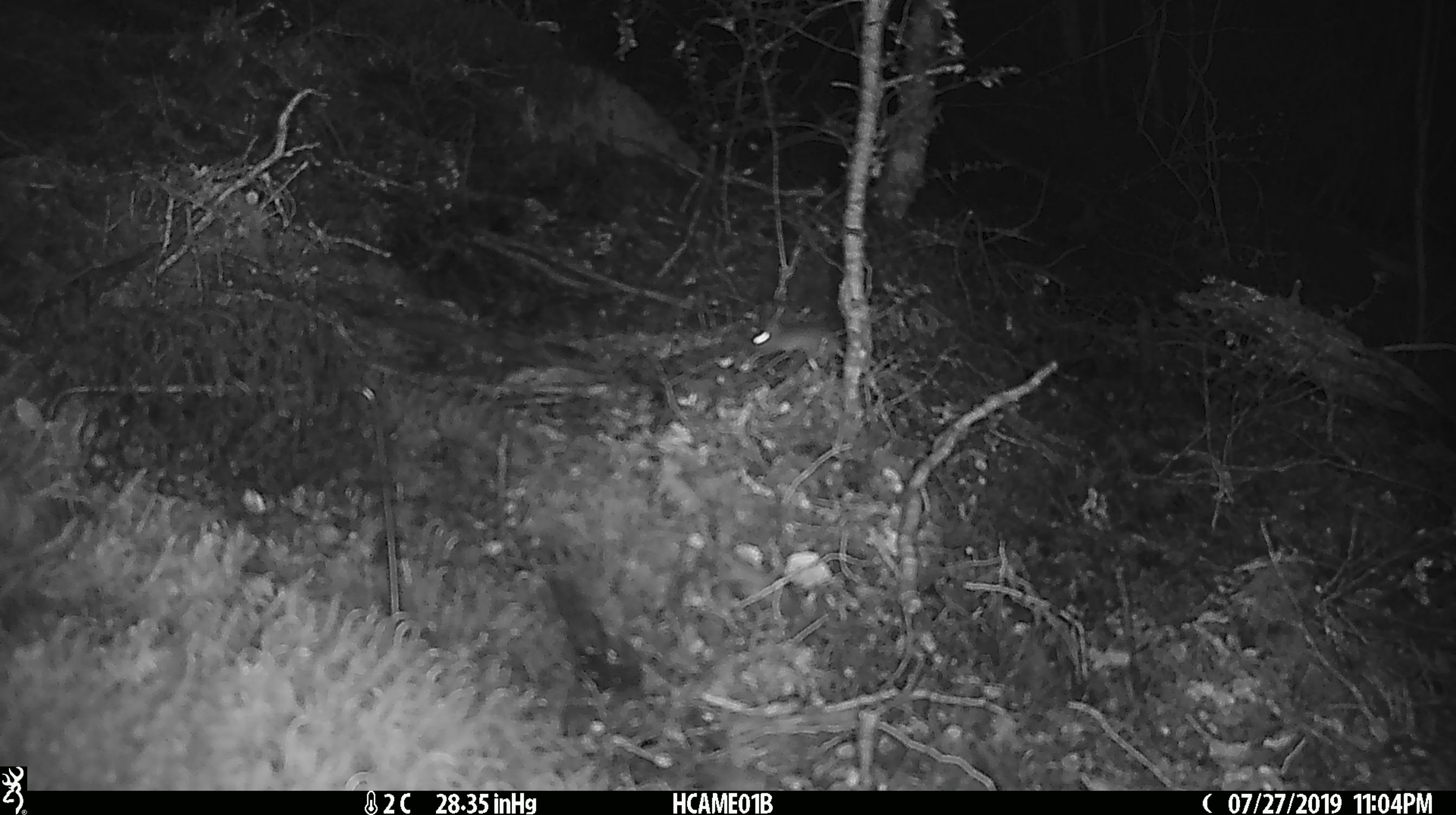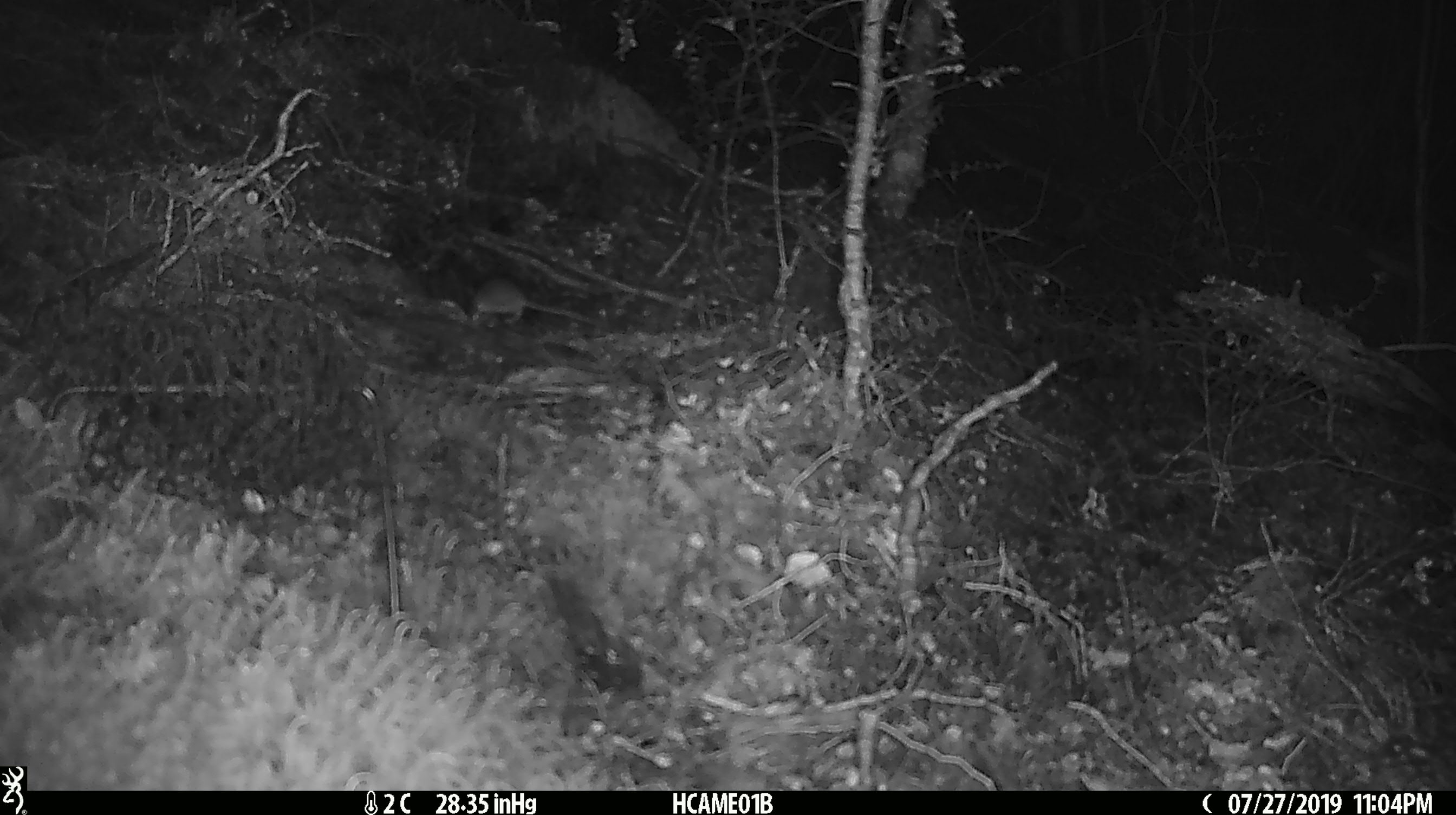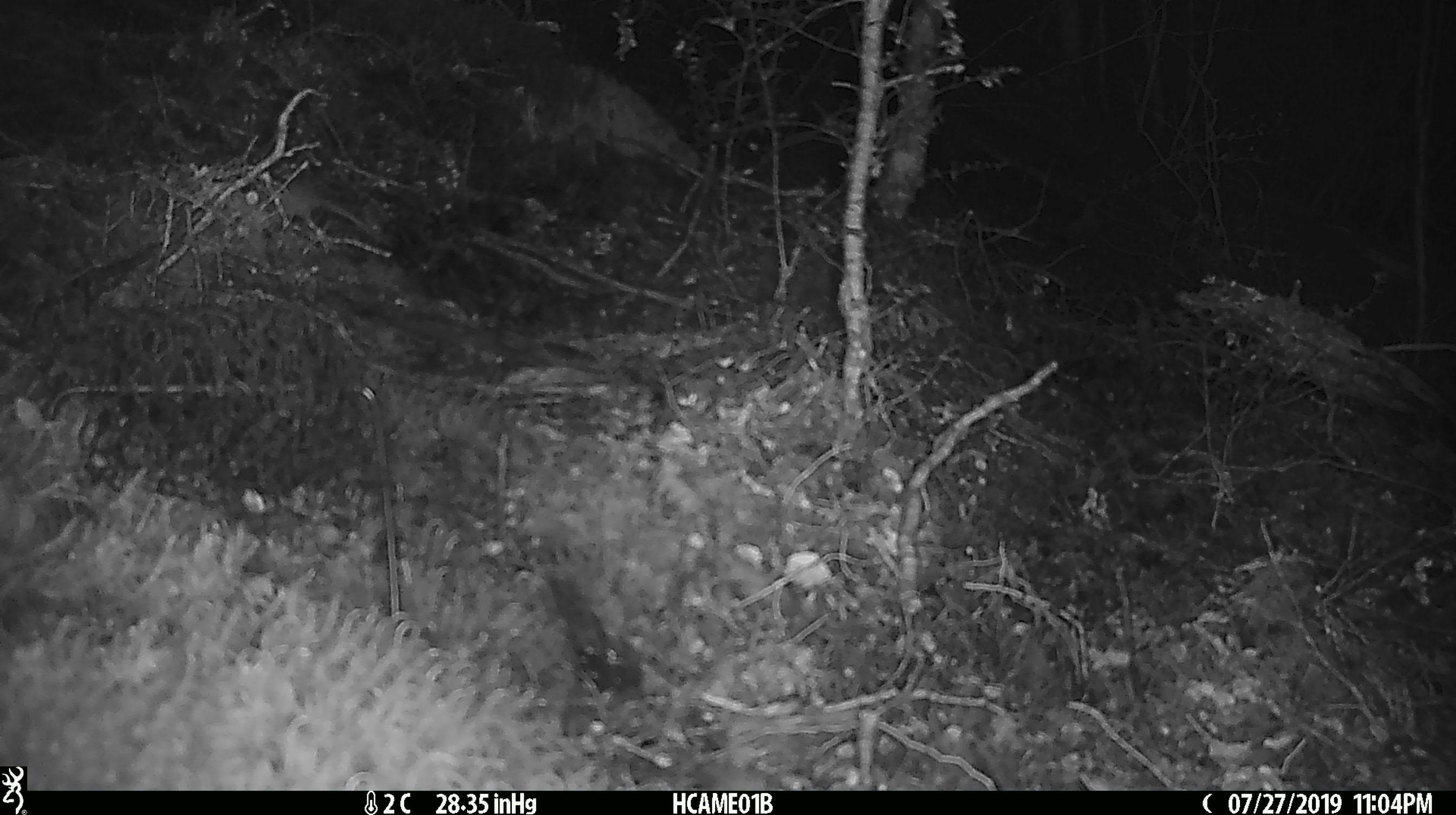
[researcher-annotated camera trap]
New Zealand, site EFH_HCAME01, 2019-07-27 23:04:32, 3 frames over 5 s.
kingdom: Animalia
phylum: Chordata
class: Mammalia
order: Rodentia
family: Muridae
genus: Mus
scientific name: Mus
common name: mouse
Mouse (Mus).